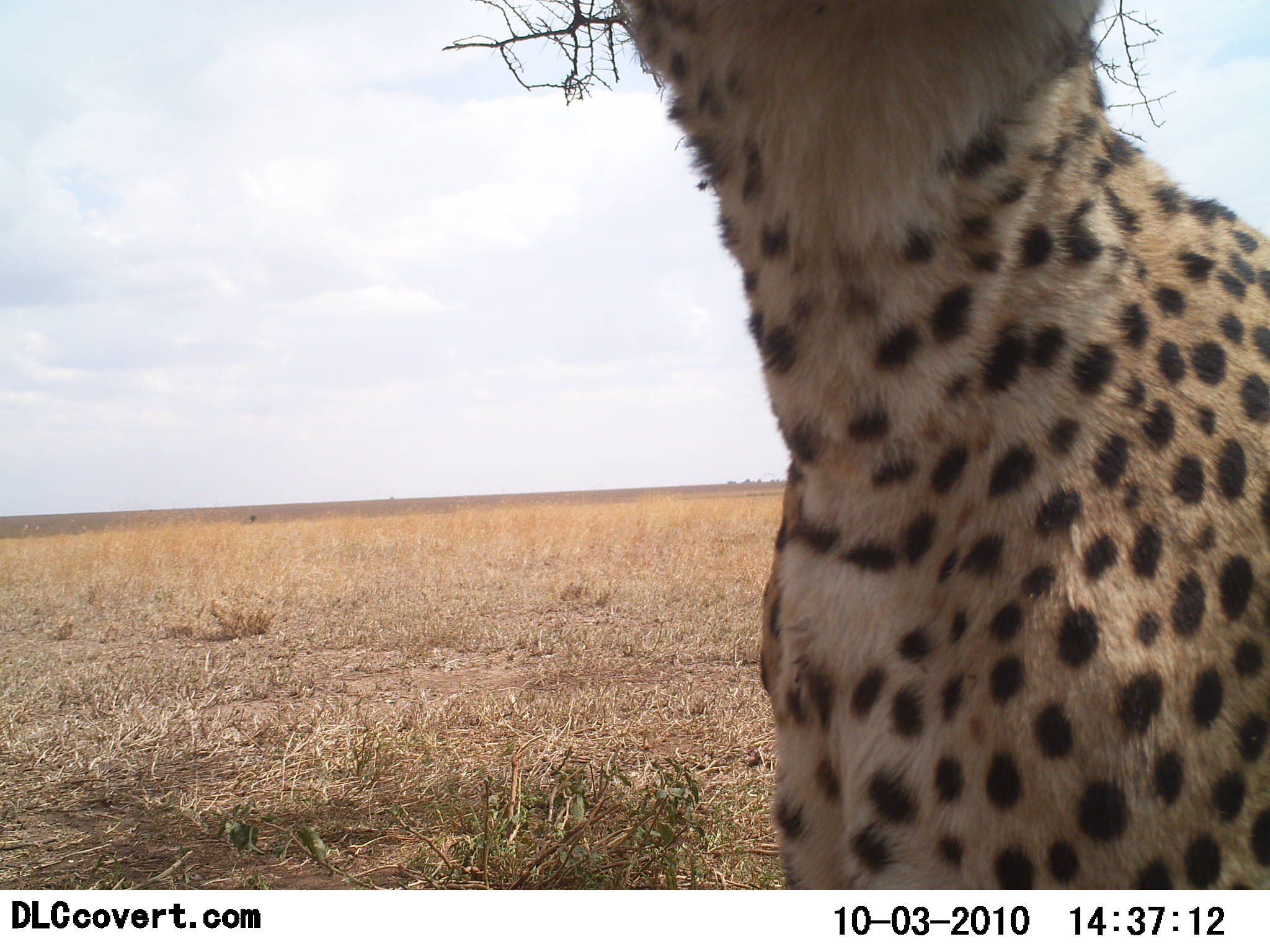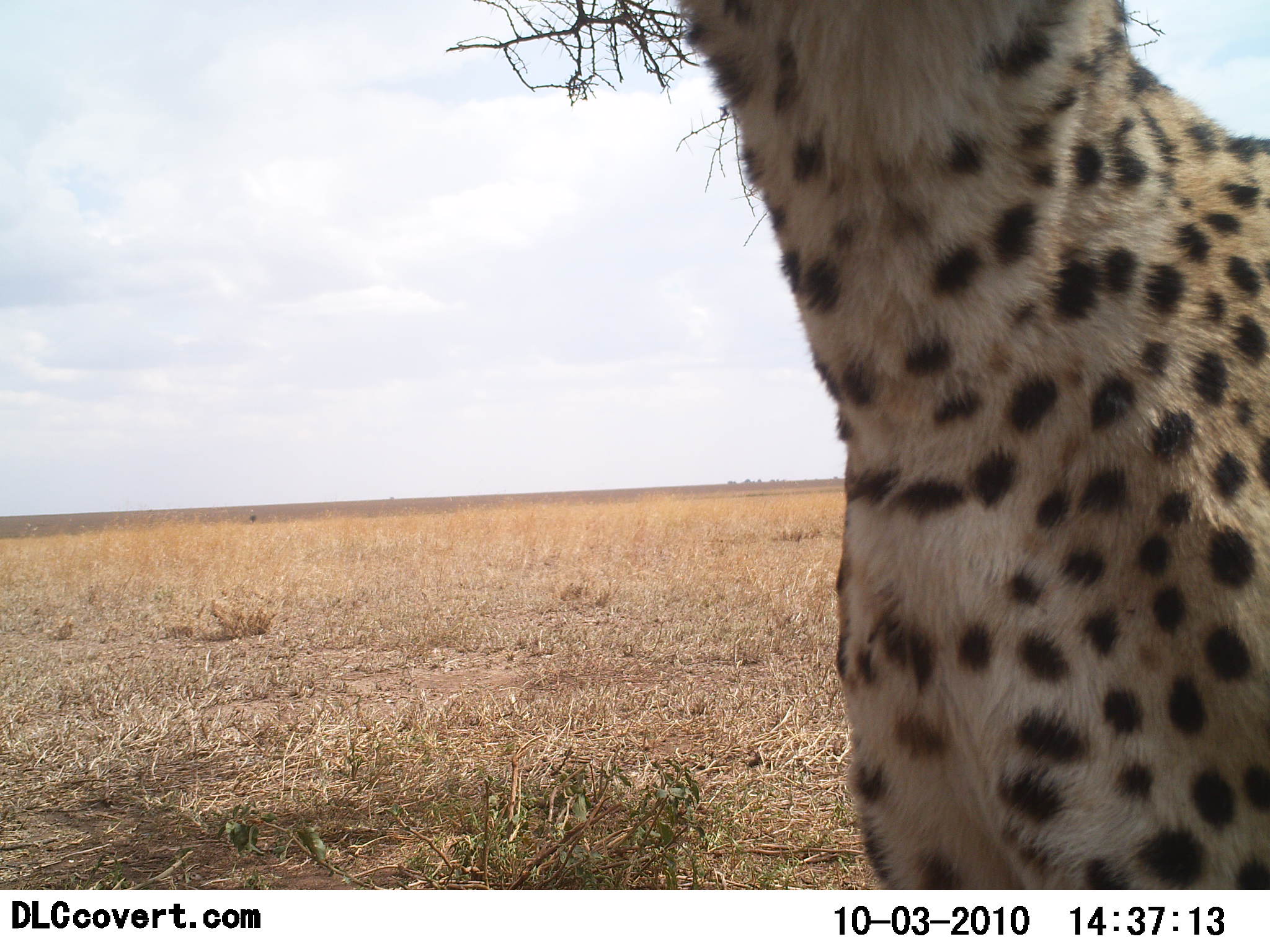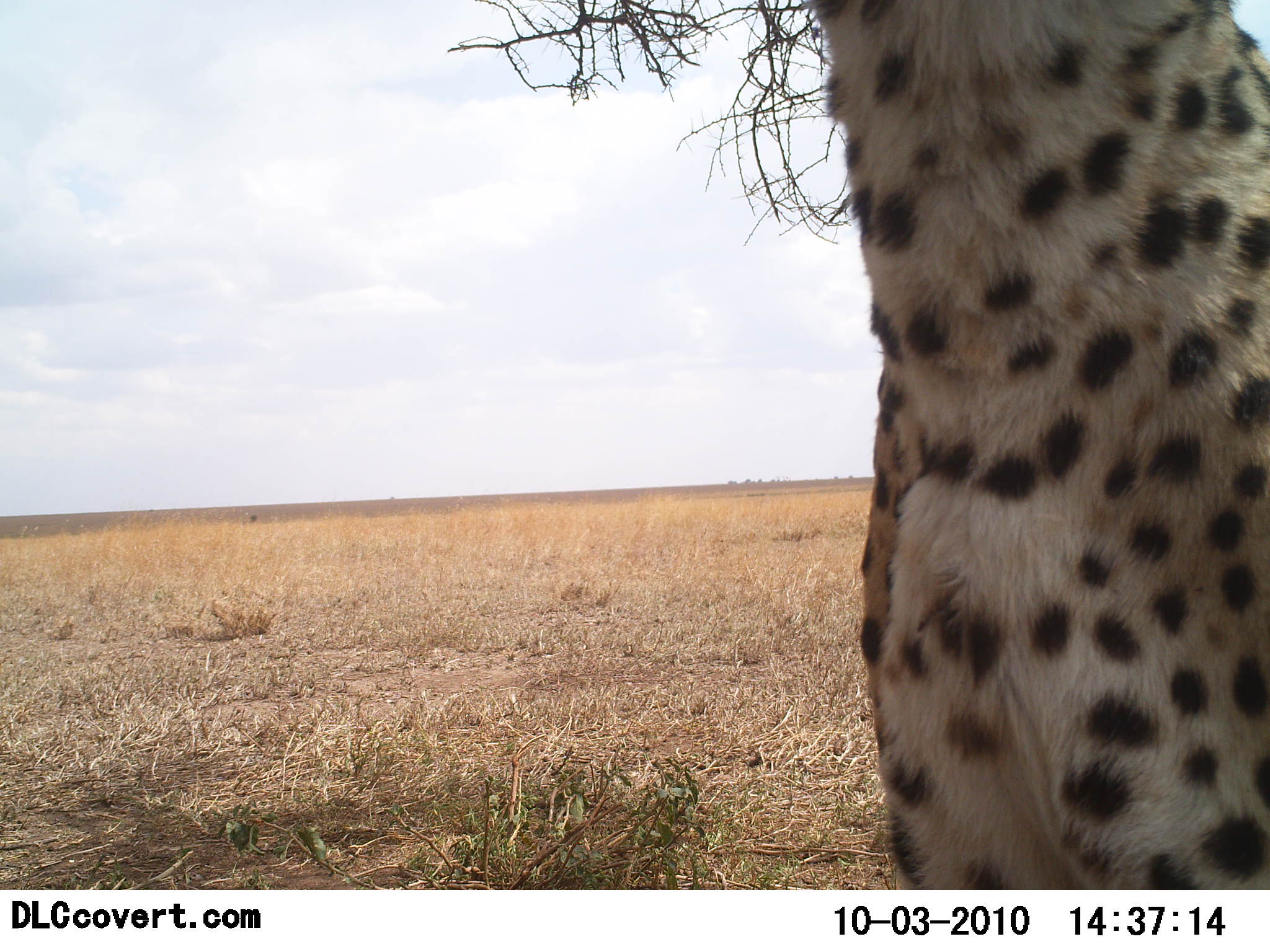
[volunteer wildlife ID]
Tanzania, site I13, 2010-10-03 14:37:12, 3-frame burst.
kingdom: Animalia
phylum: Chordata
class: Mammalia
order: Carnivora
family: Felidae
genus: Acinonyx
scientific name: Acinonyx jubatus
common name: cheetah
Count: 1.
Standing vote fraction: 80%.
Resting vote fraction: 7%.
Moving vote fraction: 7%.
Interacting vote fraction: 20%.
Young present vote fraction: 0%.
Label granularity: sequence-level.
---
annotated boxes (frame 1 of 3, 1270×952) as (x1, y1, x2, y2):
animal: (613, 0, 1269, 889)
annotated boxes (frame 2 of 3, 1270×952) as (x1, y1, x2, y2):
animal: (655, 0, 1270, 892)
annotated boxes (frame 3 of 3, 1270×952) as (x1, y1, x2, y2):
animal: (788, 0, 1269, 889)